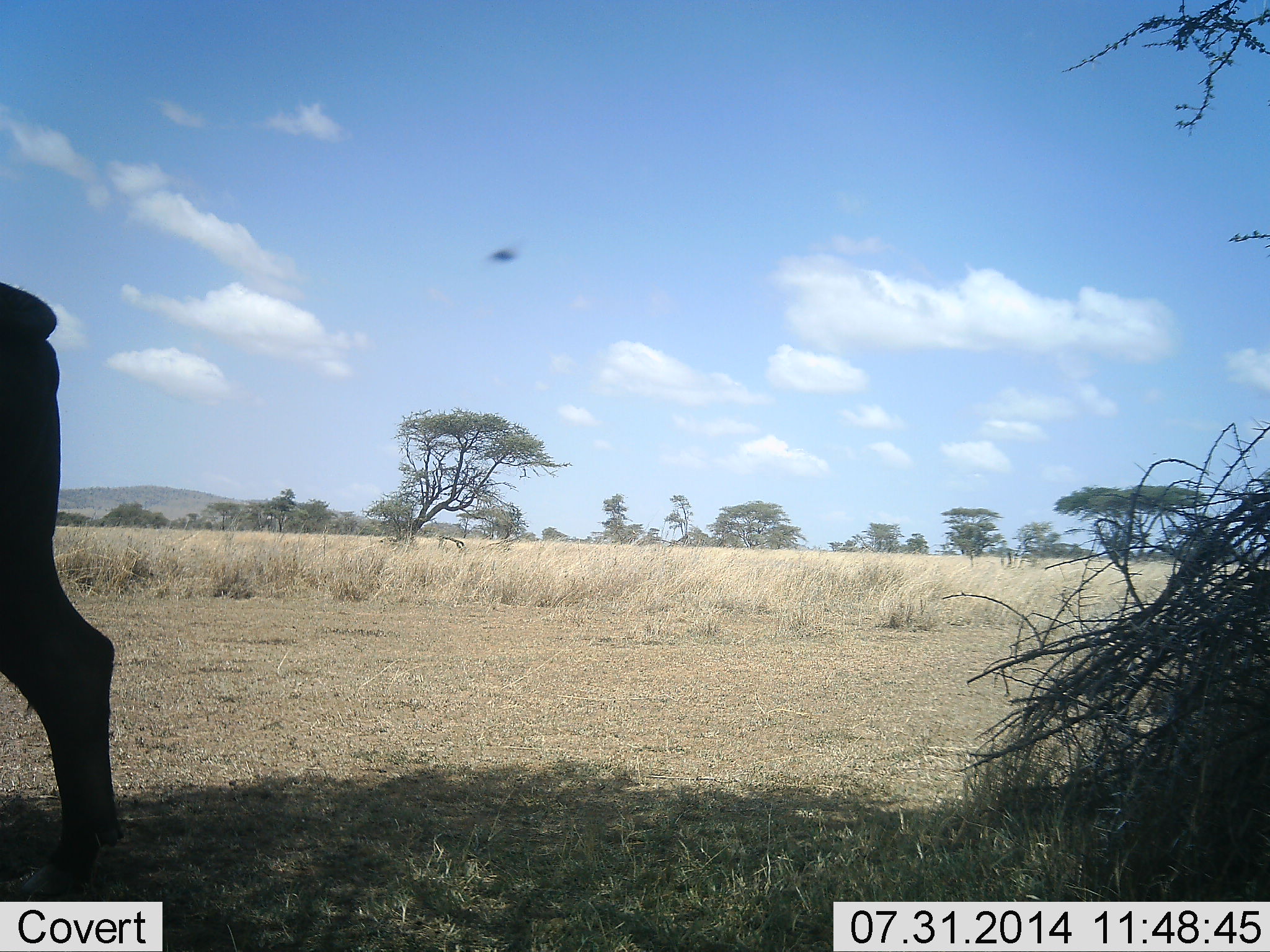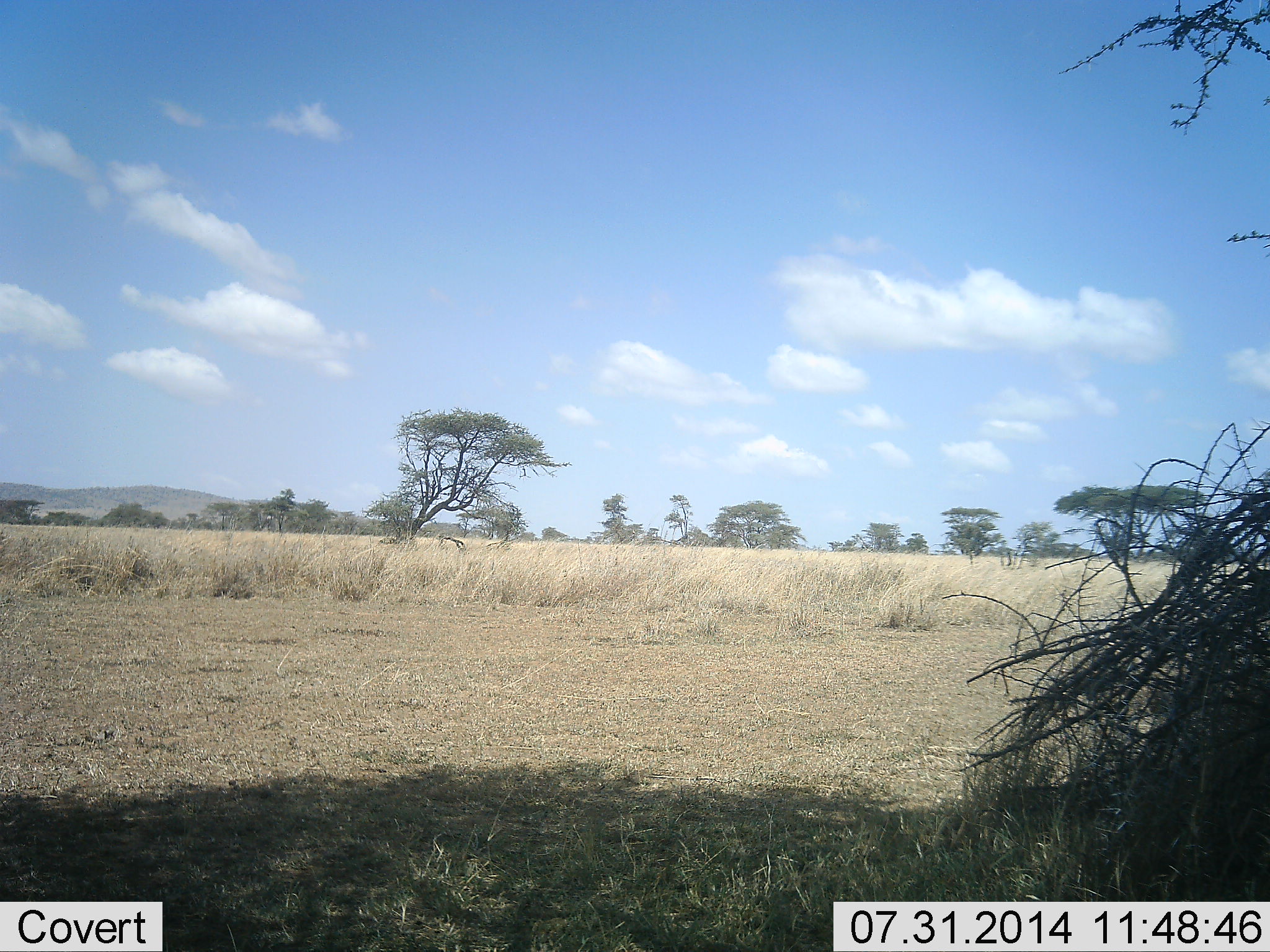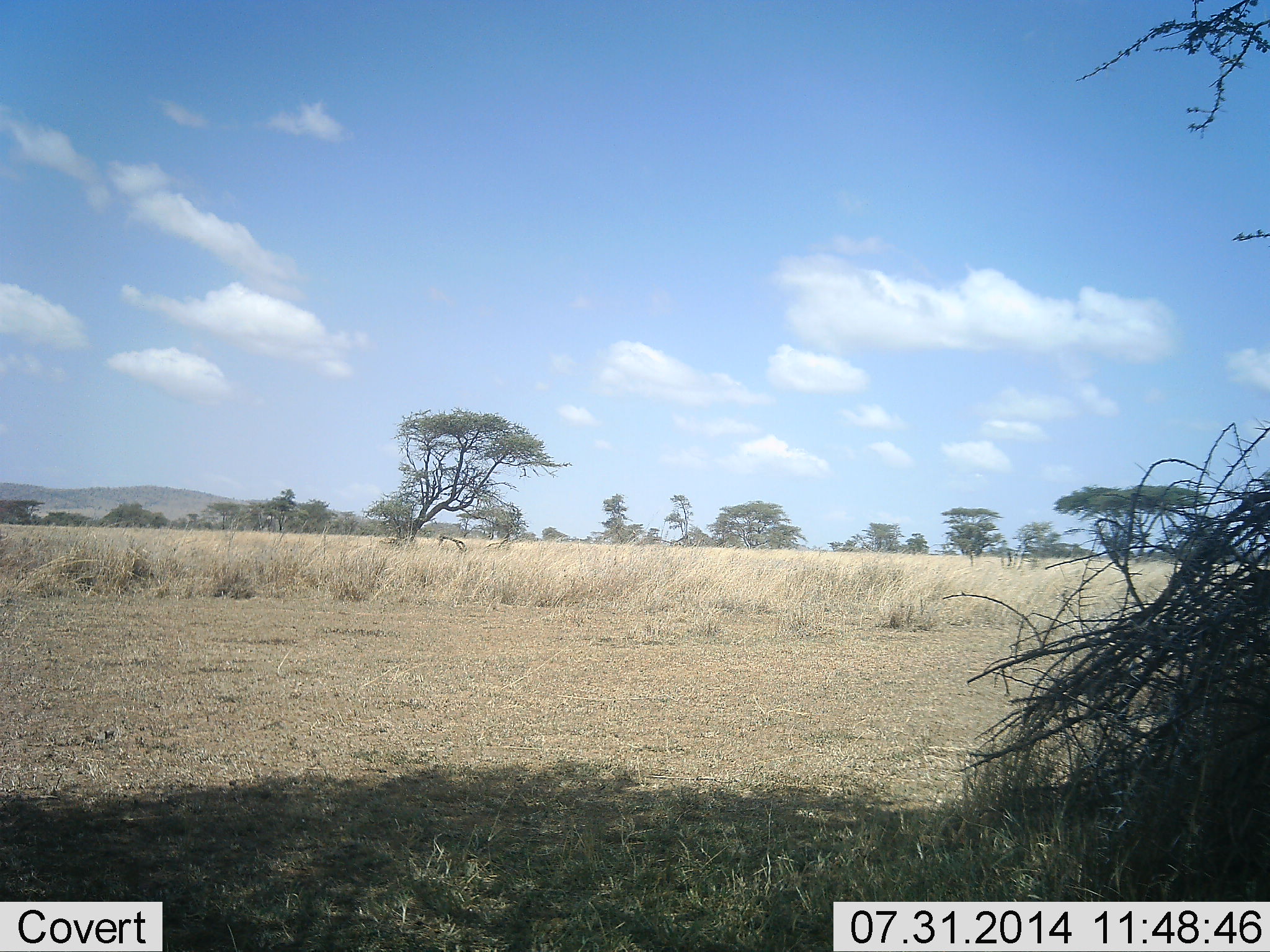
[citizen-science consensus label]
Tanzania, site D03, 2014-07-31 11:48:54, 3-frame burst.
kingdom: Animalia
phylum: Chordata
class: Mammalia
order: Artiodactyla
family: Bovidae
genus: Syncerus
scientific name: Syncerus caffer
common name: cape buffalo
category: buffalo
Buffalo (cape buffalo) (Syncerus caffer), count 1. Behavior (volunteer vote fractions): standing 0%, resting 0%, moving 100%, interacting 0%. Young present (vote fraction): 0%. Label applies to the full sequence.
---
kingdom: Animalia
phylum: Arthropoda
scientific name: Arthropoda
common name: arthropods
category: insectspider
Insectspider (arthropods) (Arthropoda), count 1. Behavior (volunteer vote fractions): standing 0%, resting 0%, moving 100%, interacting 0%. Young present (vote fraction): 0%. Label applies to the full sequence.